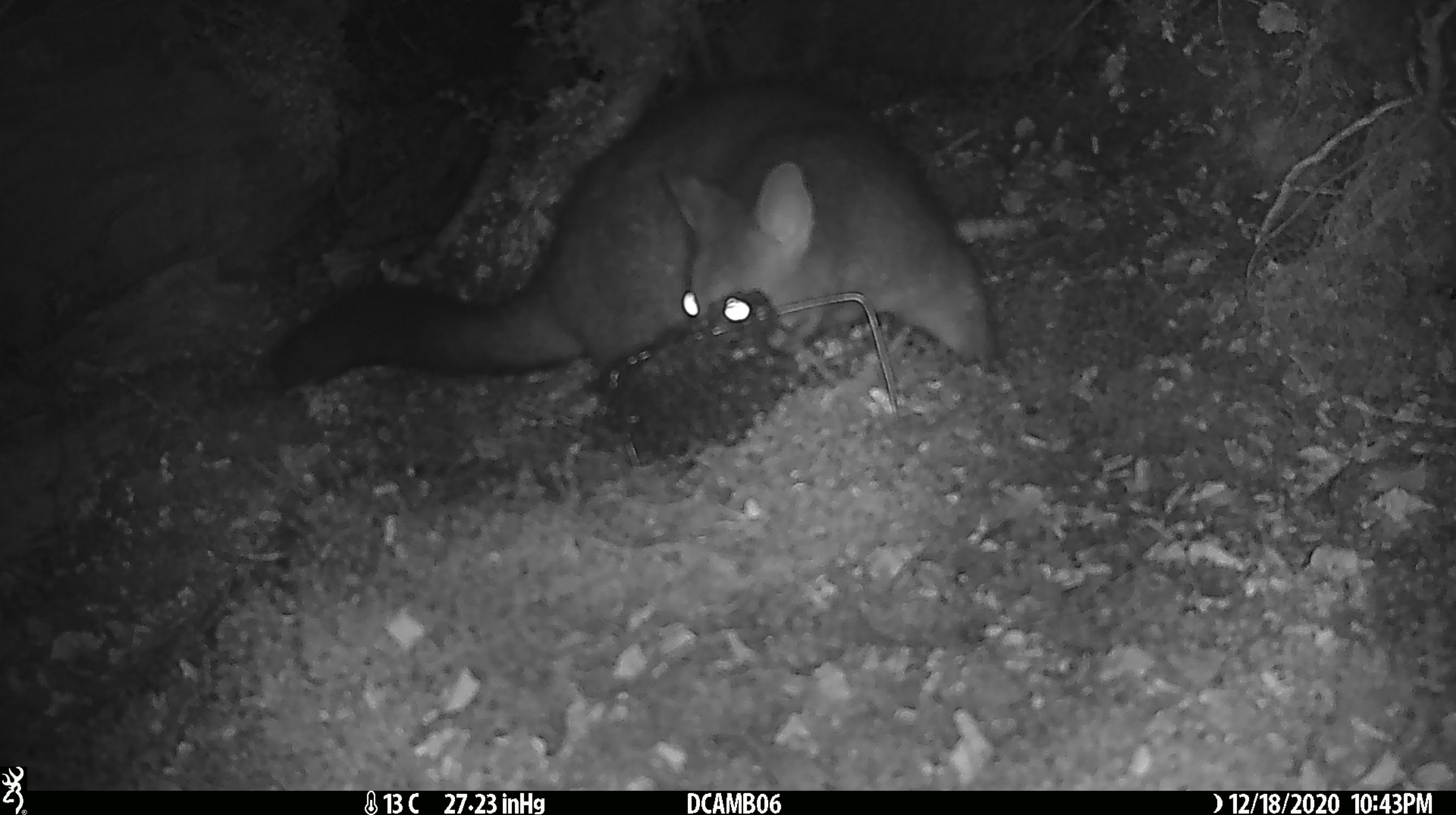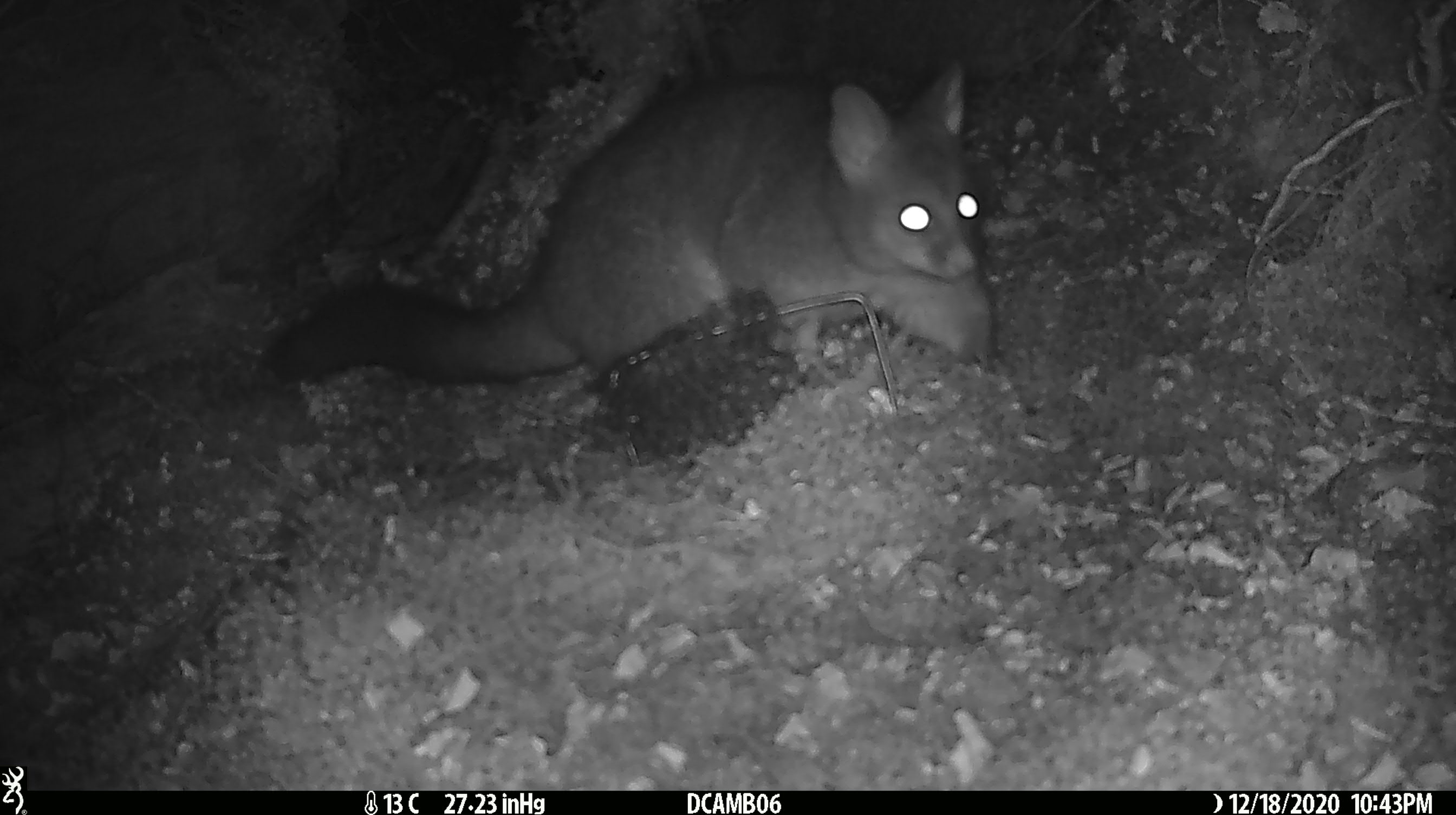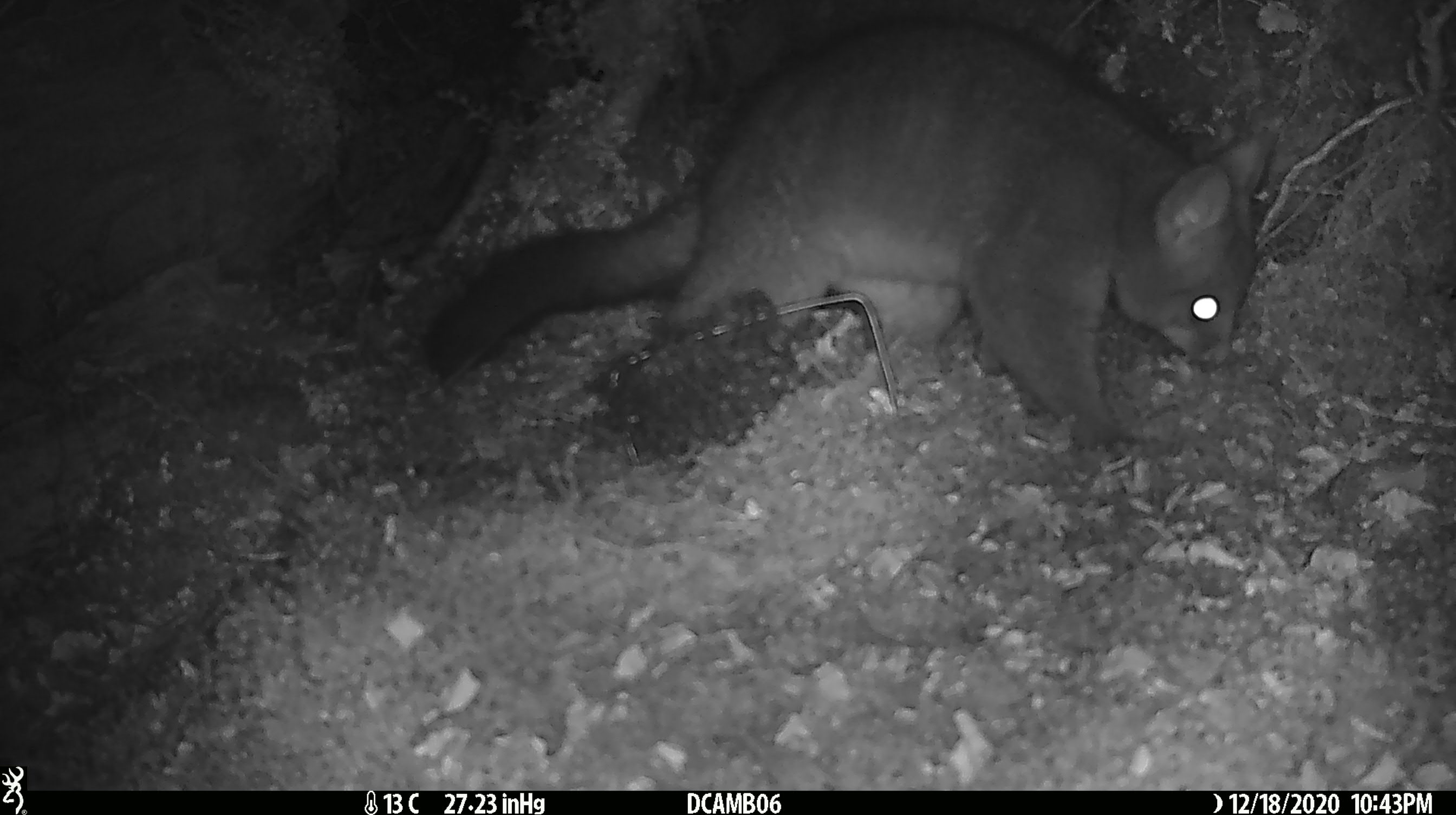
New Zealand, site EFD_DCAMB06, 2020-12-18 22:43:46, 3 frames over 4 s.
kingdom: Animalia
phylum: Chordata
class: Mammalia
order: Diprotodontia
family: Phalangeridae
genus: Trichosurus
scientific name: Trichosurus vulpecula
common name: common brushtail possum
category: possum